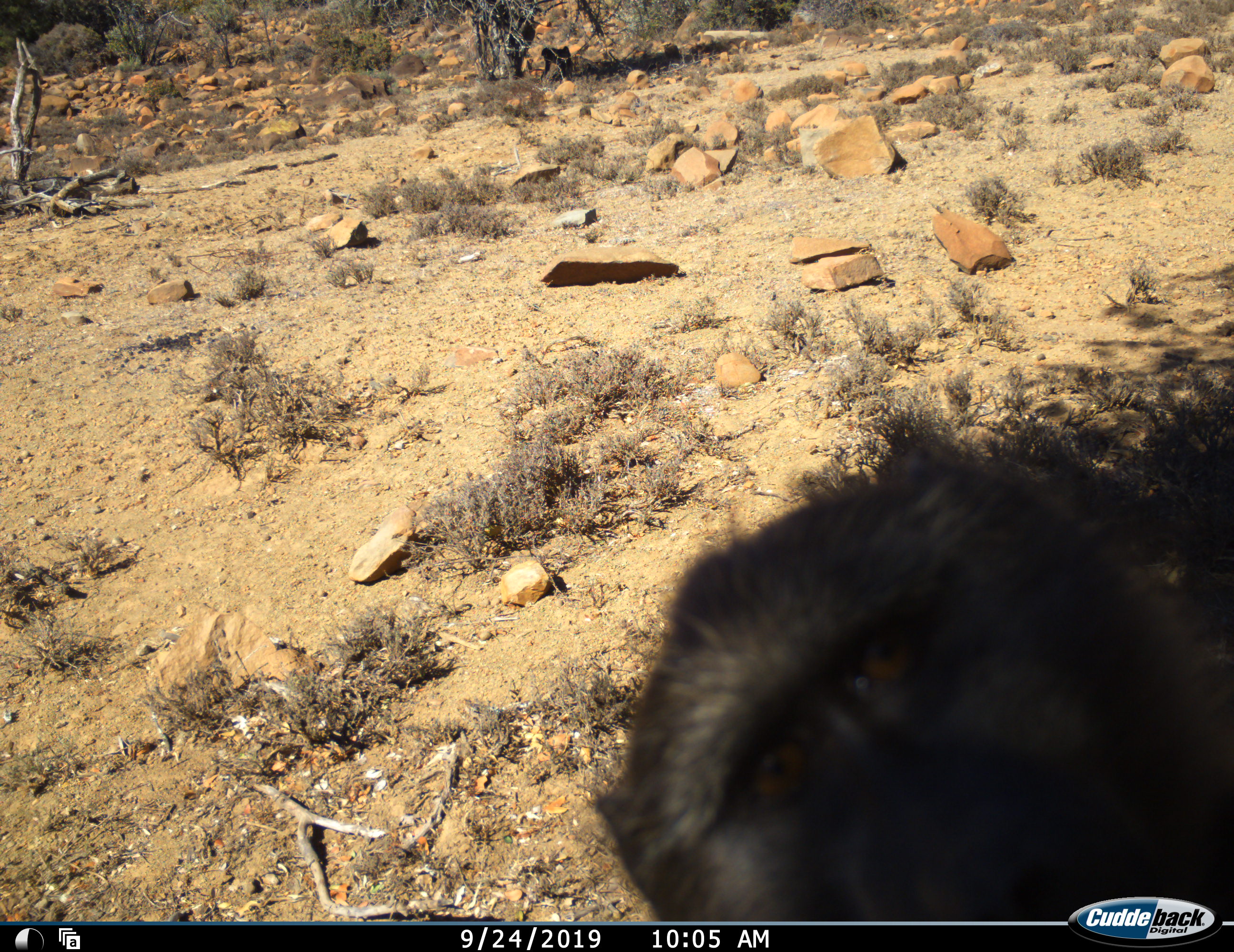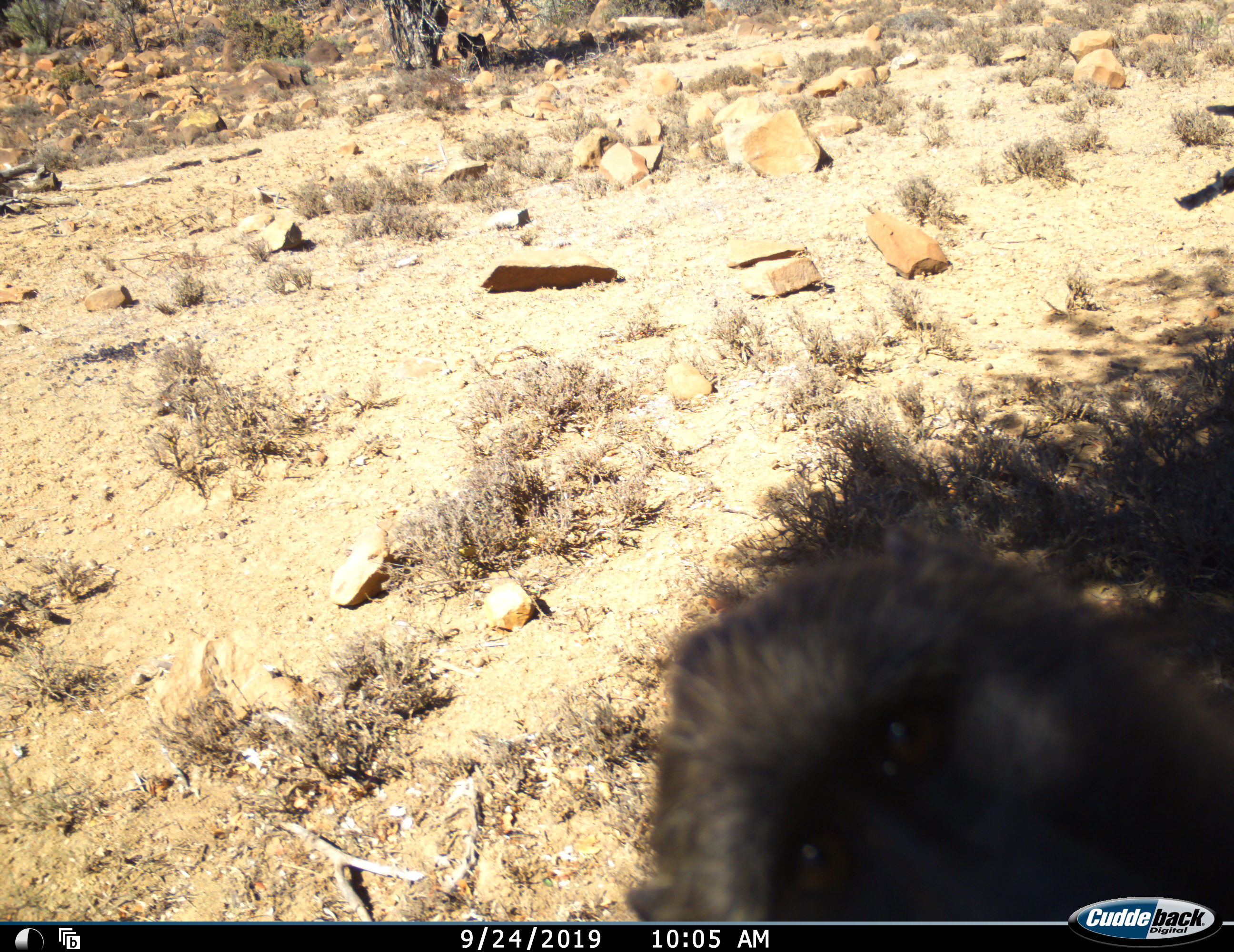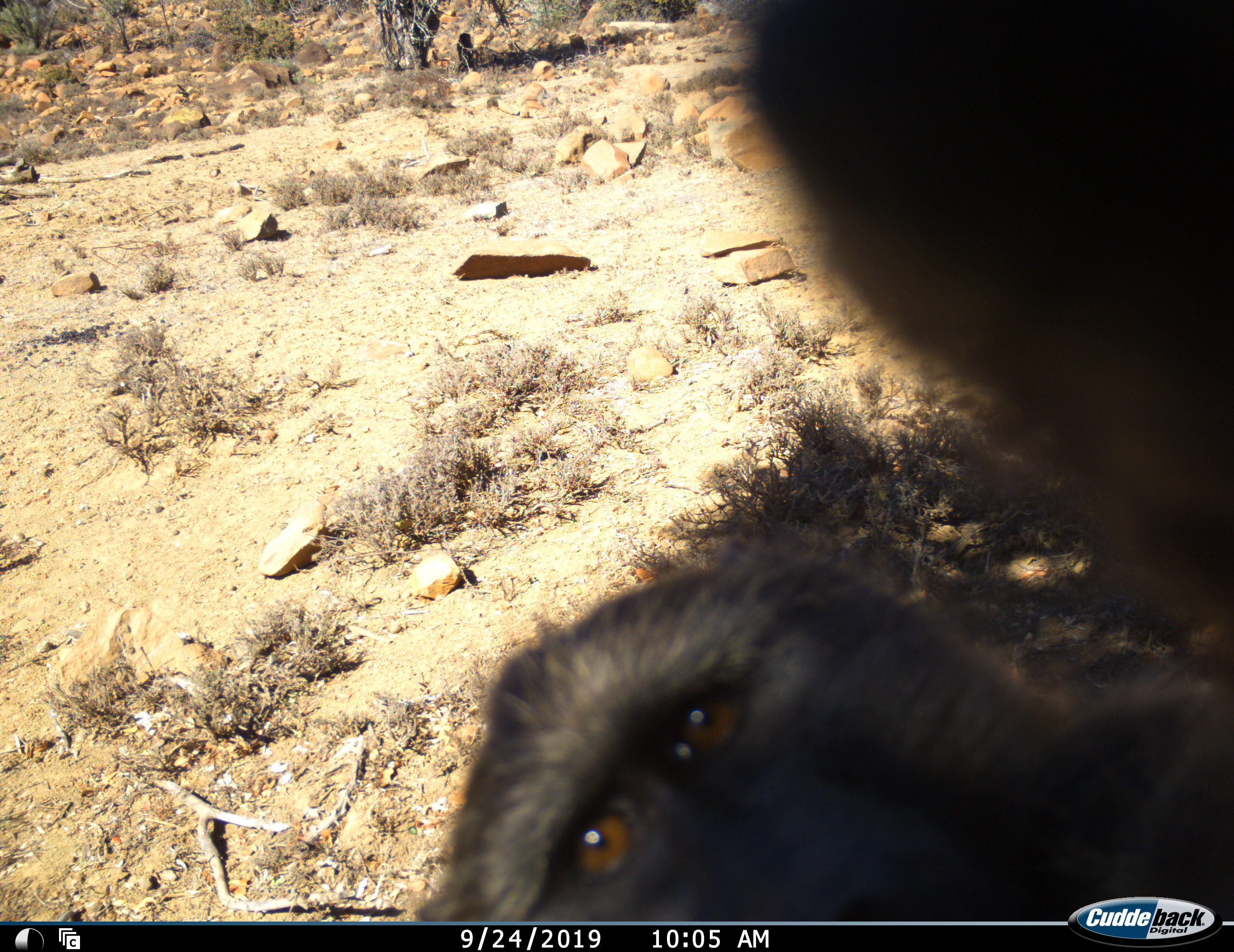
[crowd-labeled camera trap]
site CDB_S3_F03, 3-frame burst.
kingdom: Animalia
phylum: Chordata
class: Mammalia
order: Primates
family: Cercopithecidae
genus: Papio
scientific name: Papio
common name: baboon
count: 1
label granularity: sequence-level